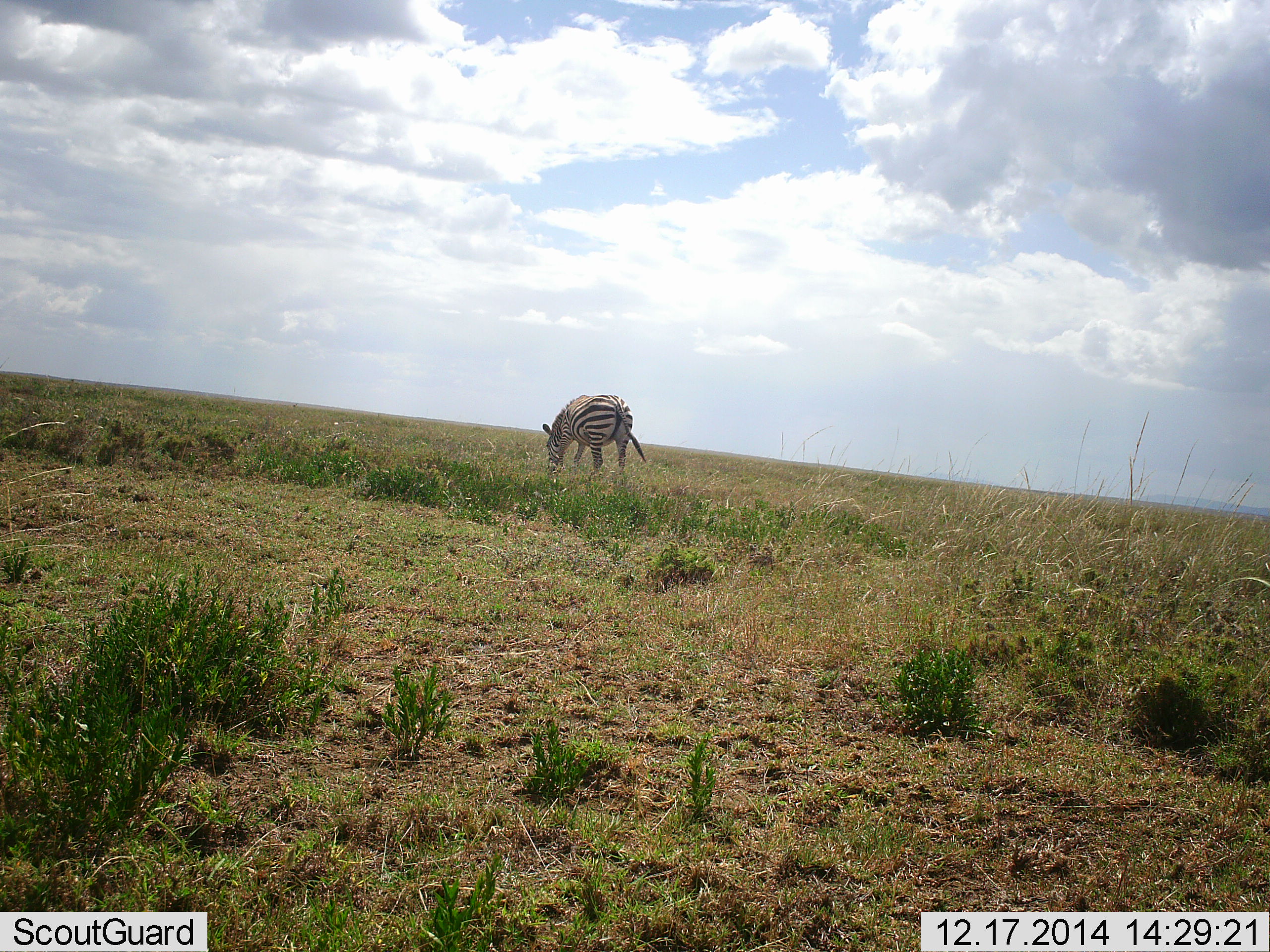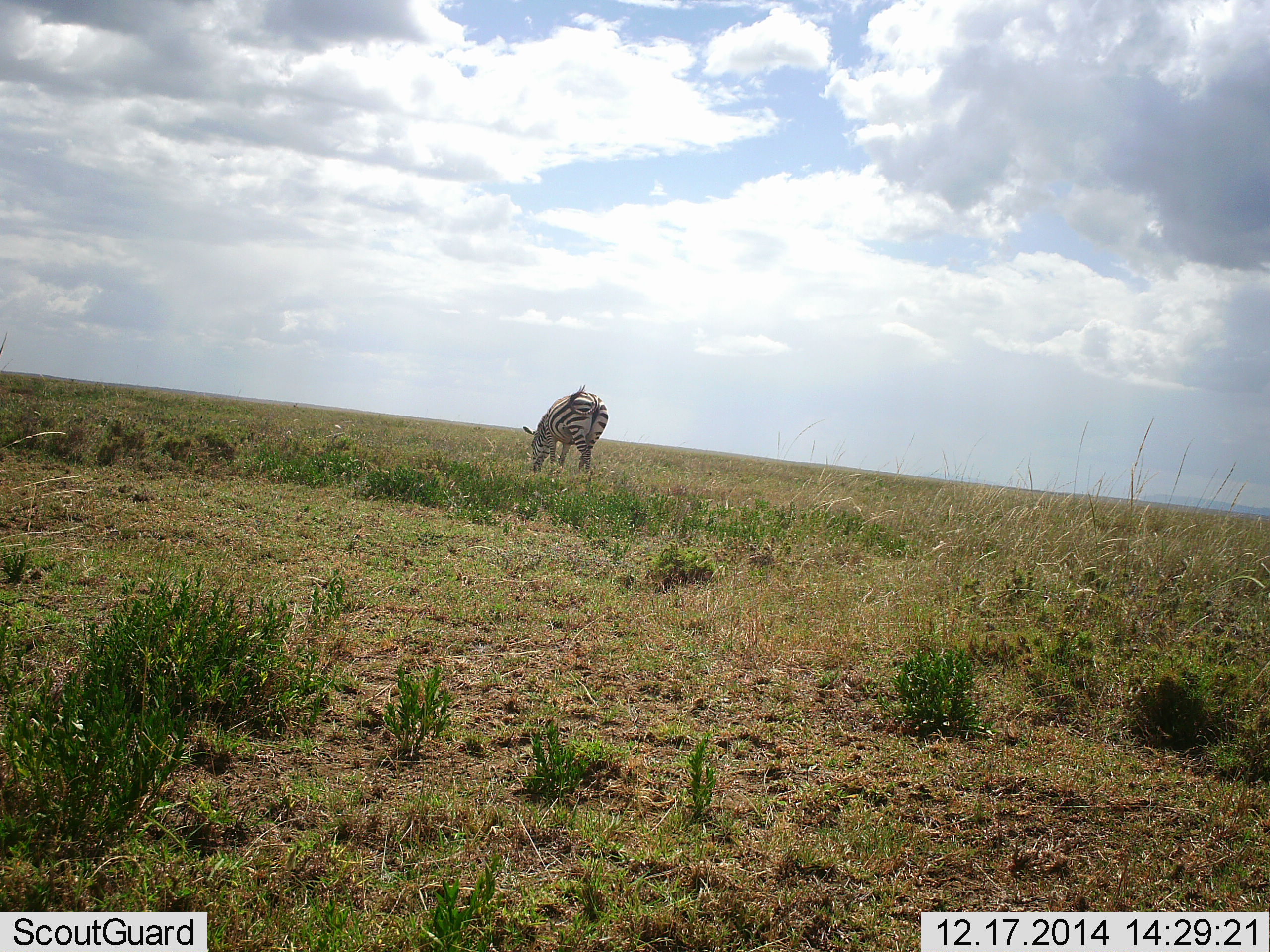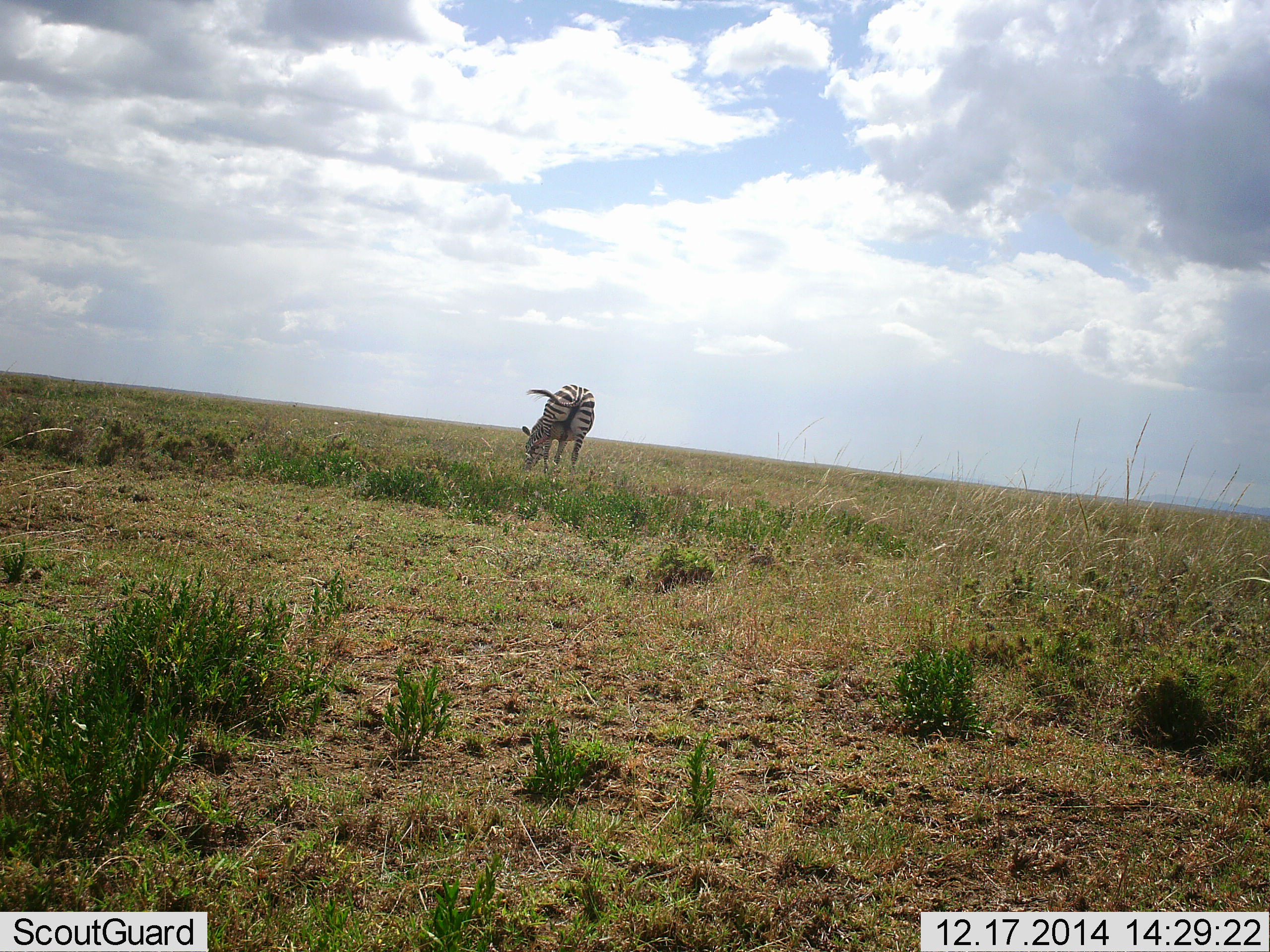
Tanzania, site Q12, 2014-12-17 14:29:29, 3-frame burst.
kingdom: Animalia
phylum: Chordata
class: Mammalia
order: Perissodactyla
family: Equidae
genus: Equus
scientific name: Equus quagga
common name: plains zebra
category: zebra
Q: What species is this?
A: Zebra (plains zebra) (Equus quagga).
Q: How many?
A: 1.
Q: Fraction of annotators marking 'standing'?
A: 0%.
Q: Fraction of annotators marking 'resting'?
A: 0%.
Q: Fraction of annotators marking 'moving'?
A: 30%.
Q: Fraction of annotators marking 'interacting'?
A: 0%.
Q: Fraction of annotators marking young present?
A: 0%.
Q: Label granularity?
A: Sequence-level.